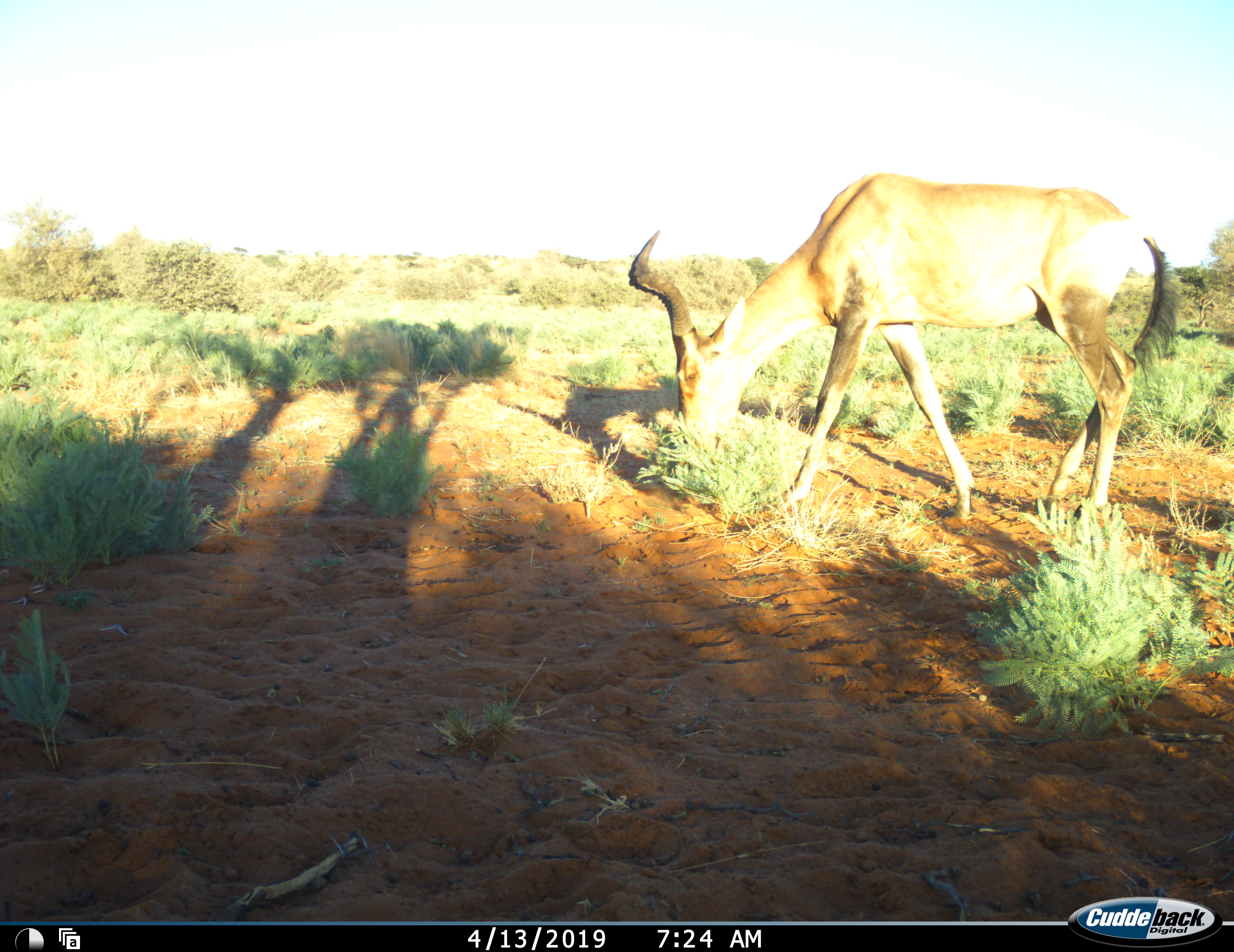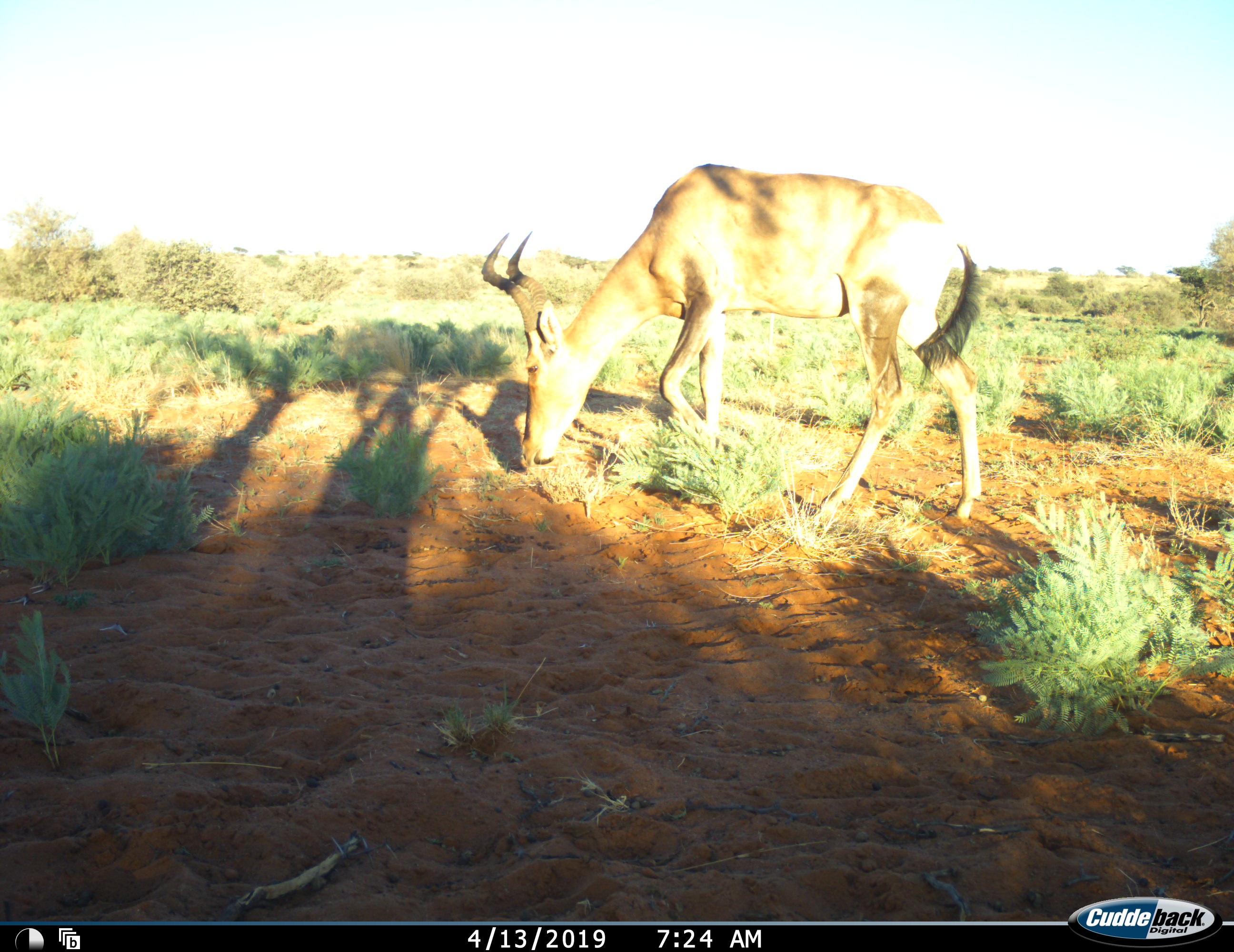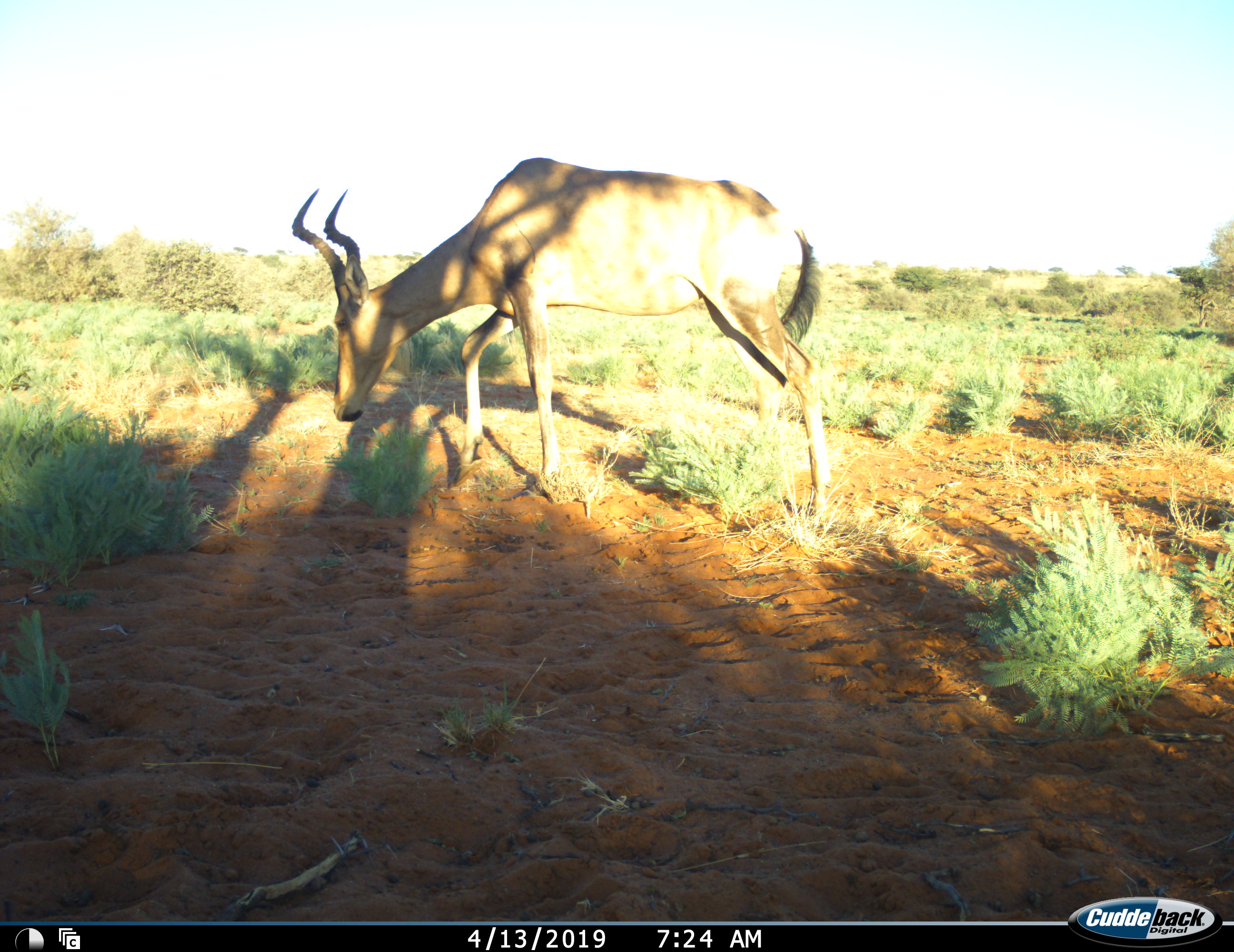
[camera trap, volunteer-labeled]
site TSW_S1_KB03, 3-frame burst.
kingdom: Animalia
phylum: Chordata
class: Mammalia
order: Artiodactyla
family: Bovidae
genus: Alcelaphus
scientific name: Alcelaphus buselaphus caama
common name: red hartebeest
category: hartebeestred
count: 1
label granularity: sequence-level